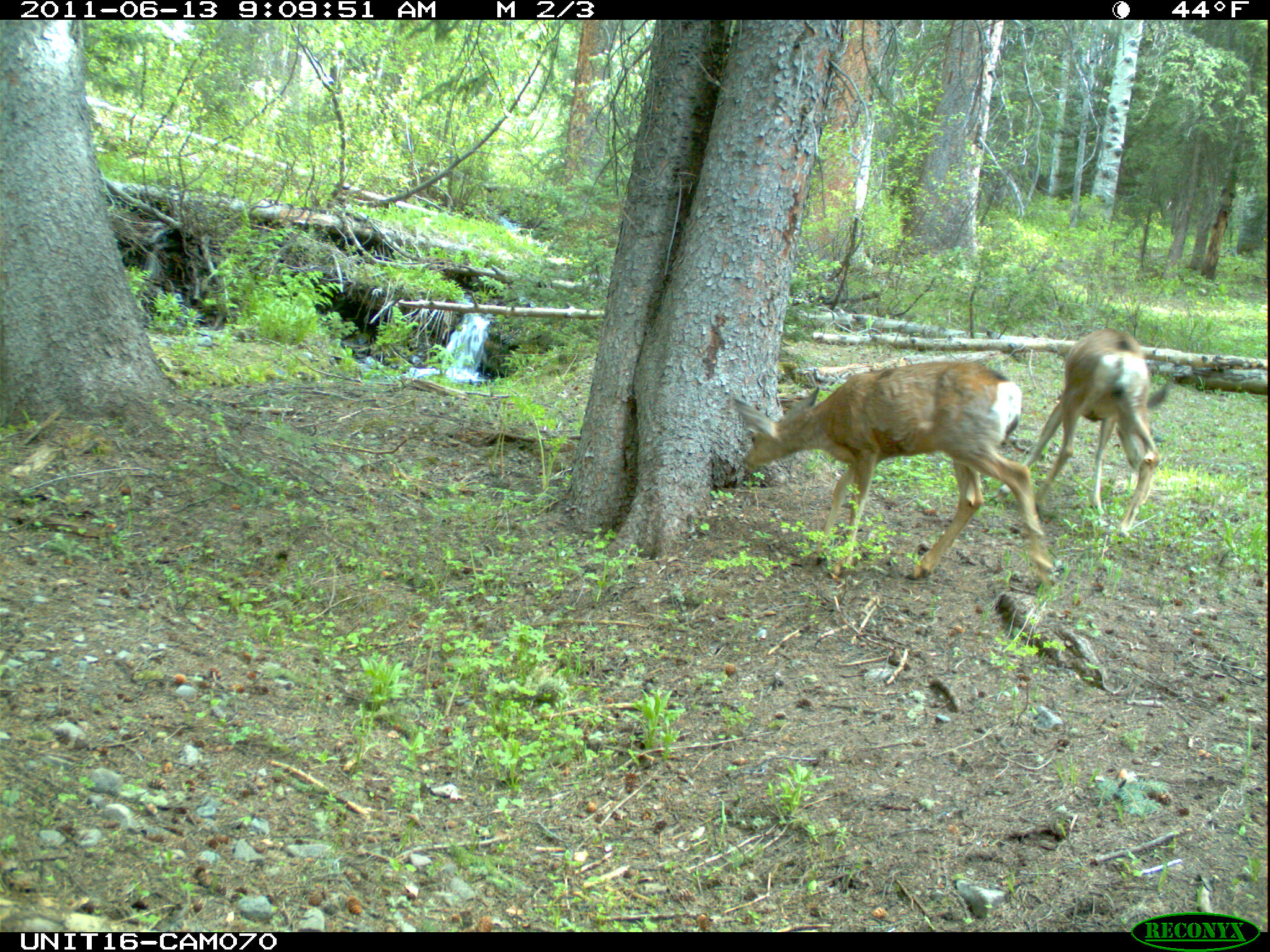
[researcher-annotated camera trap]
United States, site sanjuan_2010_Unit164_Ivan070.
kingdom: Animalia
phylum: Chordata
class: Mammalia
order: Artiodactyla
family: Cervidae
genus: Odocoileus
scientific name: Odocoileus hemionus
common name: mule deer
Odocoileus hemionus (mule deer).